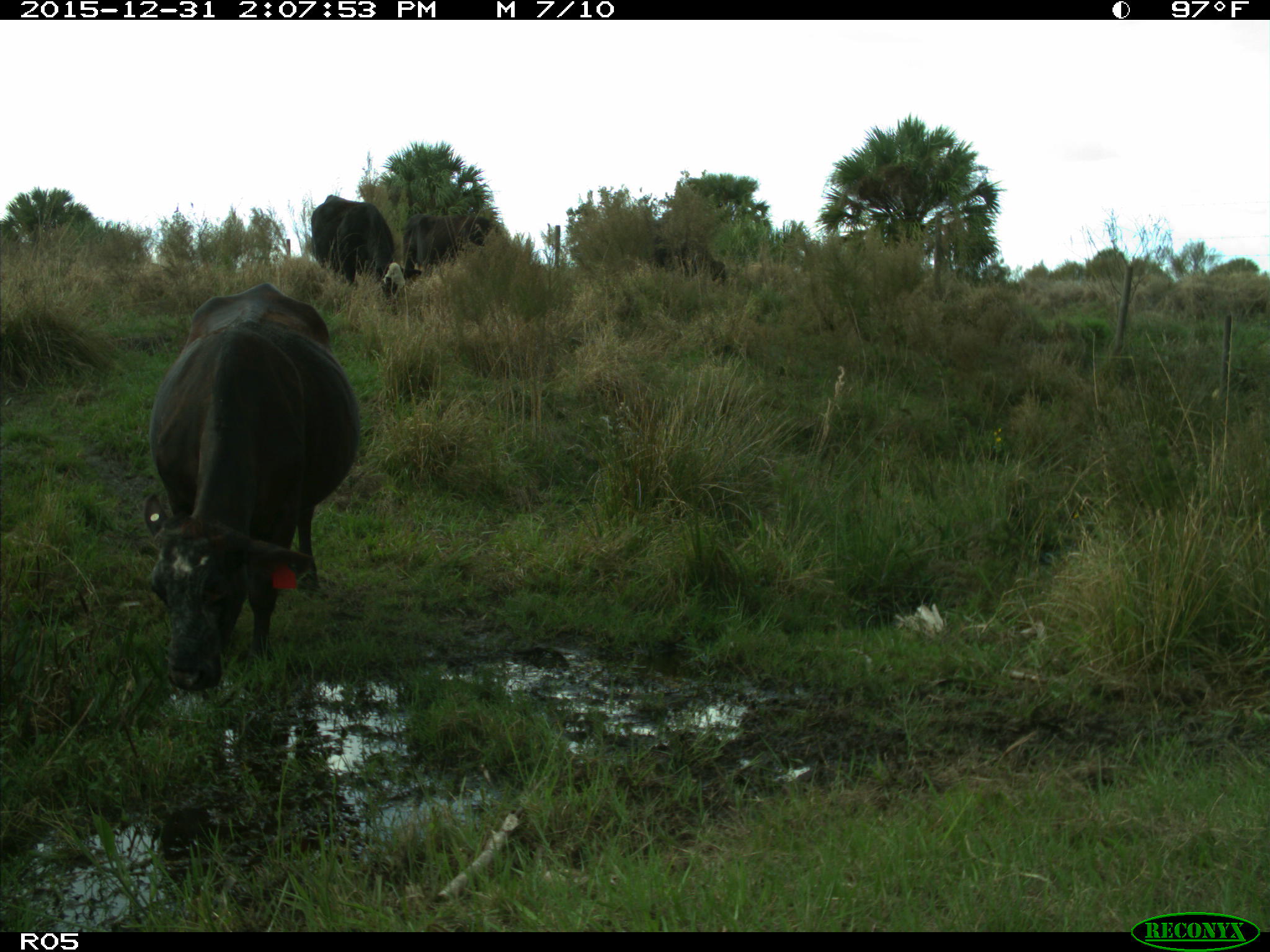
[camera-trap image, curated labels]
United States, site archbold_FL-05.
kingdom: Animalia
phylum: Chordata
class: Mammalia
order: Artiodactyla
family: Bovidae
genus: Bos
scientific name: Bos taurus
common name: domestic cow